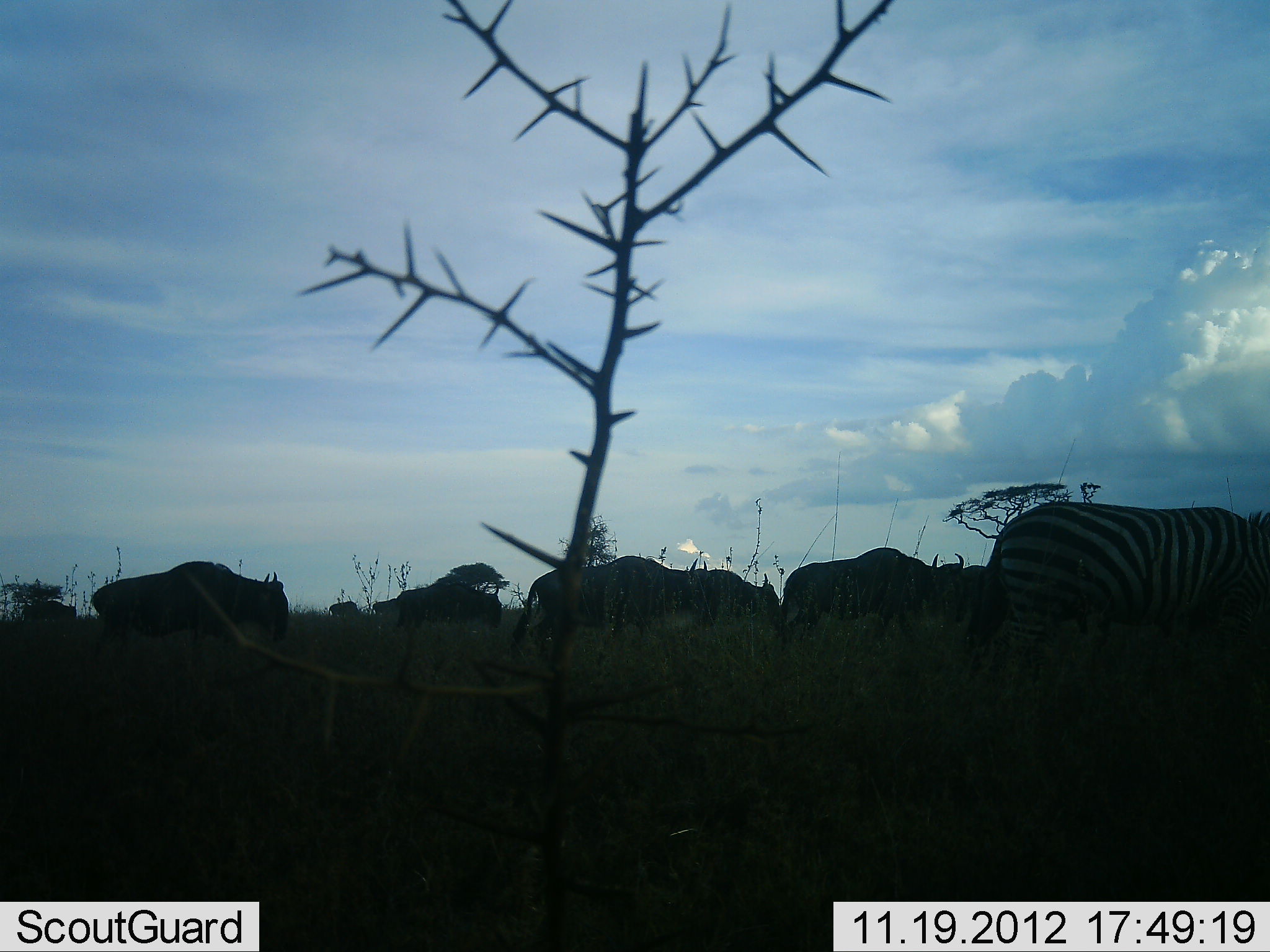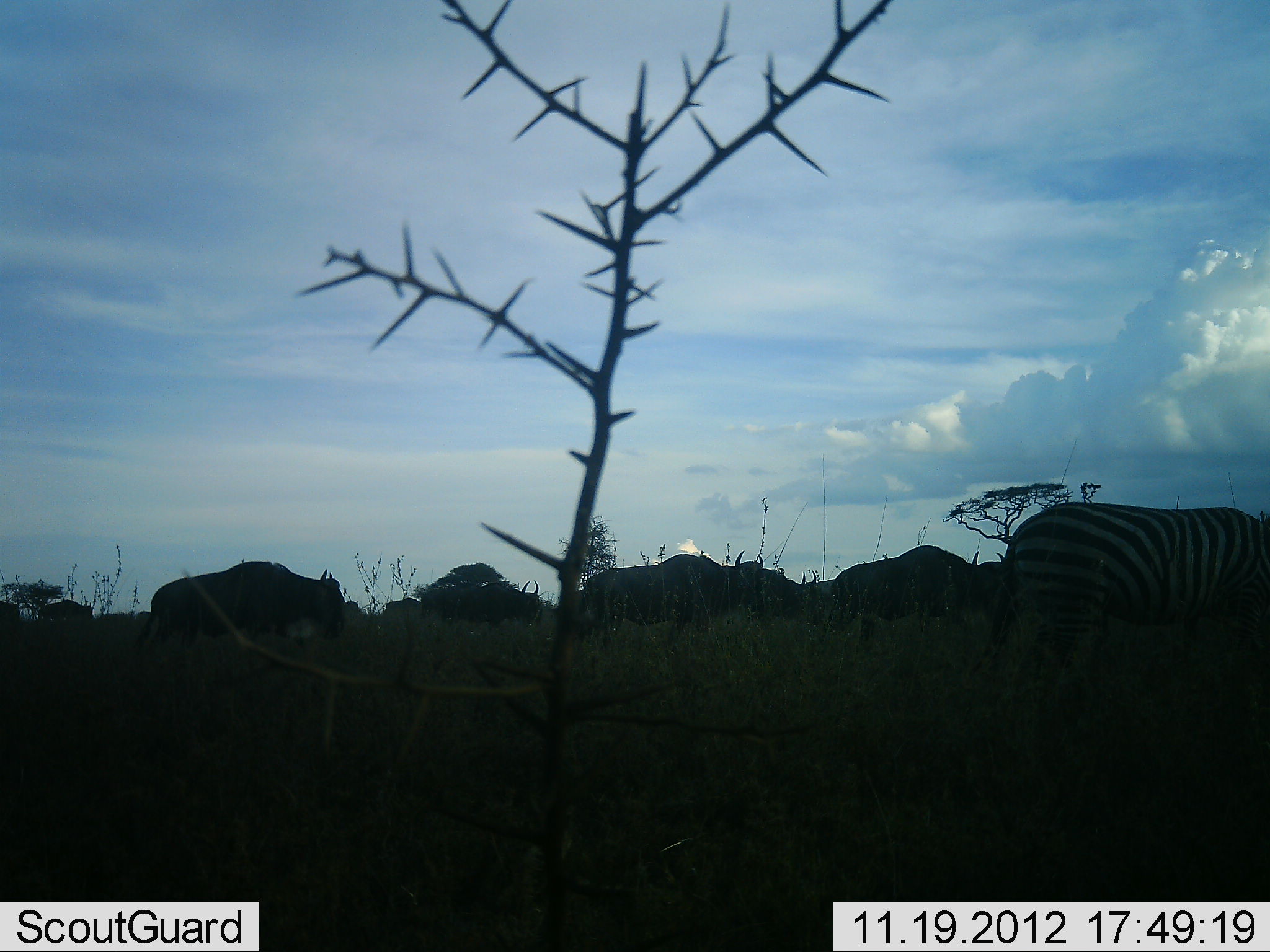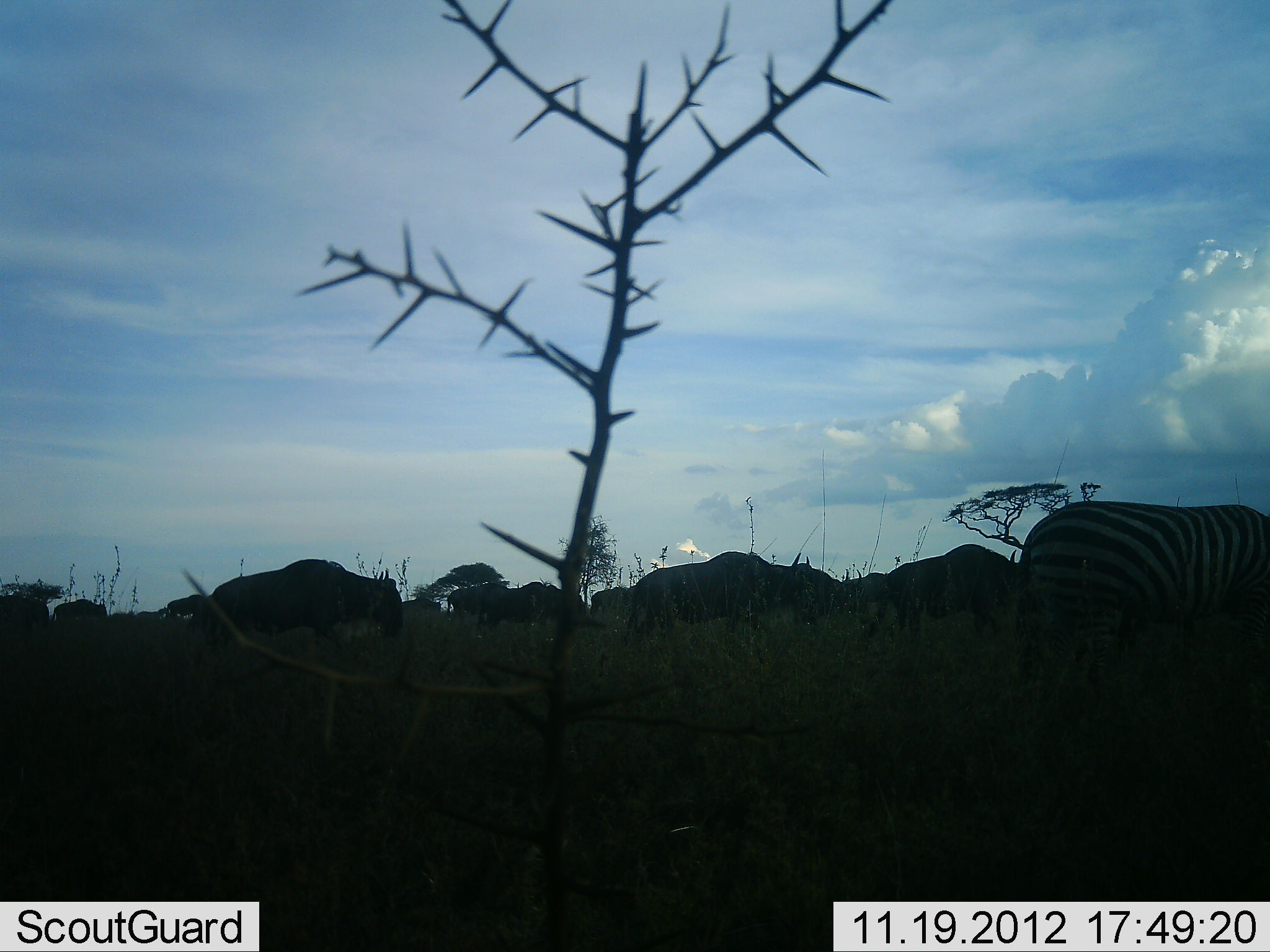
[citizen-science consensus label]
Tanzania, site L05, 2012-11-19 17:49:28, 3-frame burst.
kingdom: Animalia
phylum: Chordata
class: Mammalia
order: Artiodactyla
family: Bovidae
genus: Connochaetes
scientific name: Connochaetes taurinus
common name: blue wildebeest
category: wildebeest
Wildebeest (blue wildebeest) (Connochaetes taurinus), count 9. Behavior (volunteer vote fractions): standing 0%, resting 0%, moving 100%, interacting 0%. Young present (vote fraction): 0%. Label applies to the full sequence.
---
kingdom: Animalia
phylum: Chordata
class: Mammalia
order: Perissodactyla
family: Equidae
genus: Equus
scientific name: Equus quagga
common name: plains zebra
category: zebra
Zebra (plains zebra) (Equus quagga), count 1. Behavior (volunteer vote fractions): standing 10%, resting 0%, moving 70%, interacting 0%. Young present (vote fraction): 0%. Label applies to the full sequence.